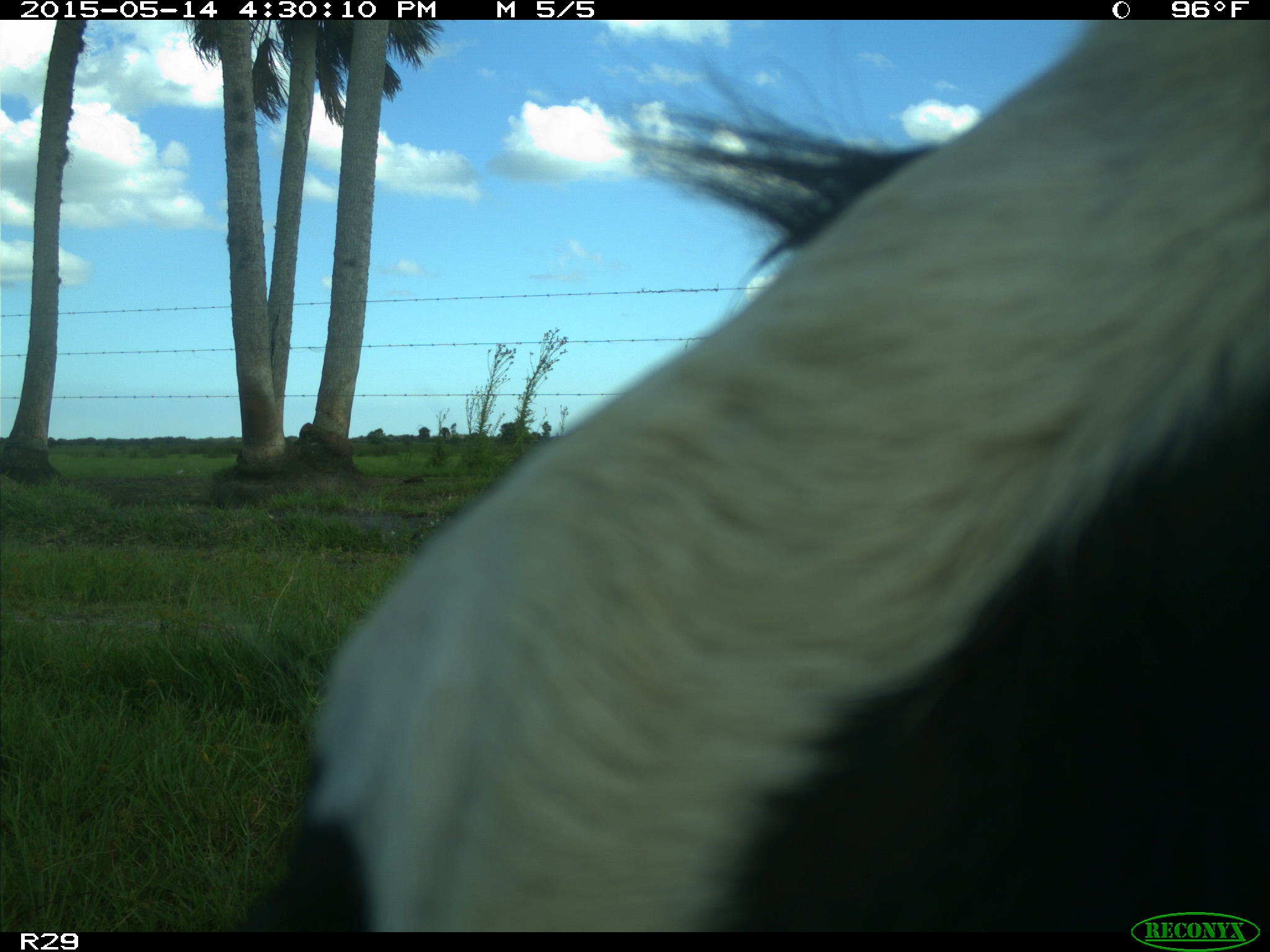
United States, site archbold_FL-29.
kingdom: Animalia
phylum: Chordata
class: Mammalia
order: Artiodactyla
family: Bovidae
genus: Bos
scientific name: Bos taurus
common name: domestic cow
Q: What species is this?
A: Bos taurus (domestic cow).